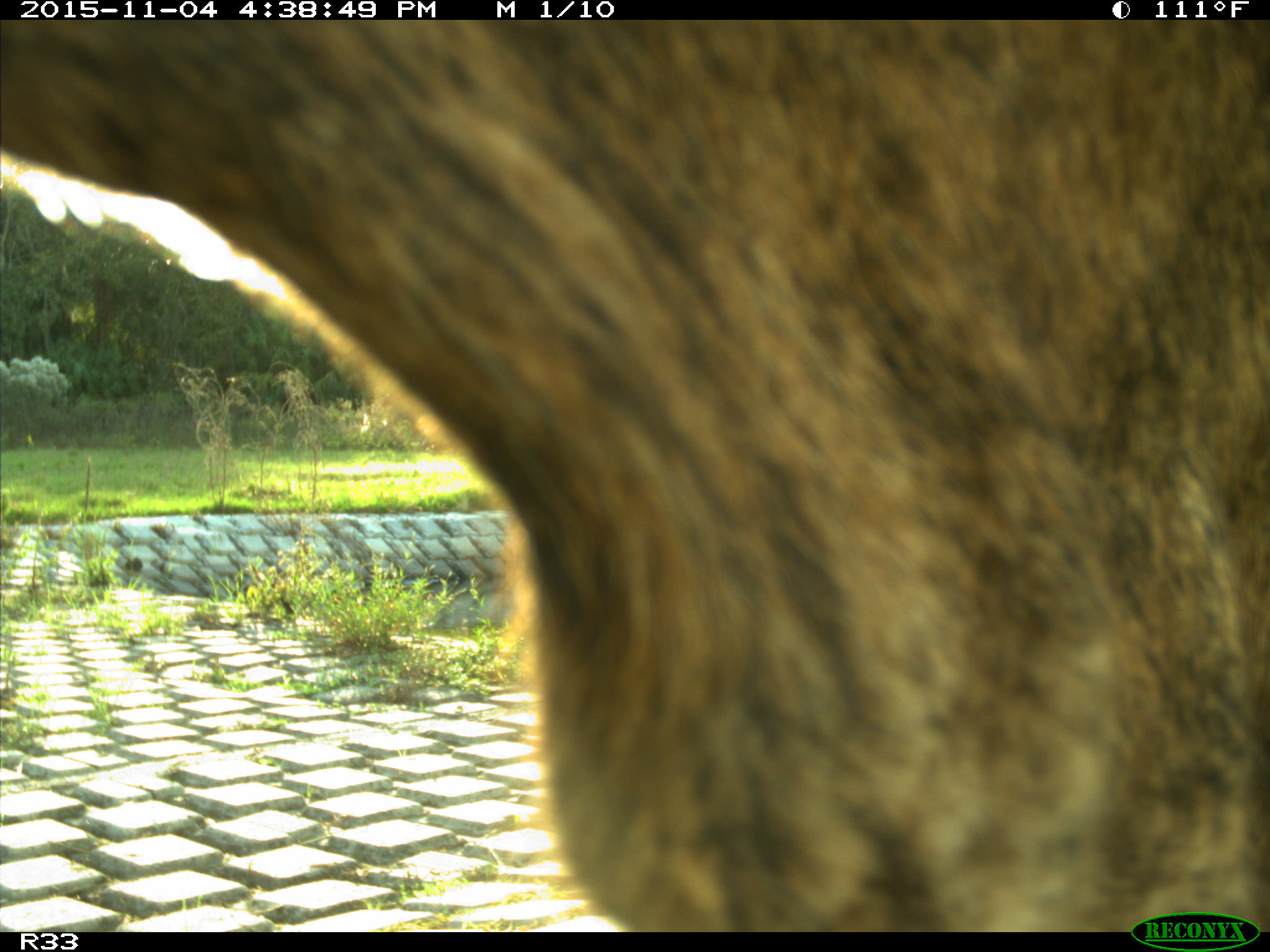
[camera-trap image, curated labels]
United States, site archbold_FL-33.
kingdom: Animalia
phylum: Chordata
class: Mammalia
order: Artiodactyla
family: Bovidae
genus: Bos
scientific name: Bos taurus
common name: domestic cow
Bos taurus (domestic cow).